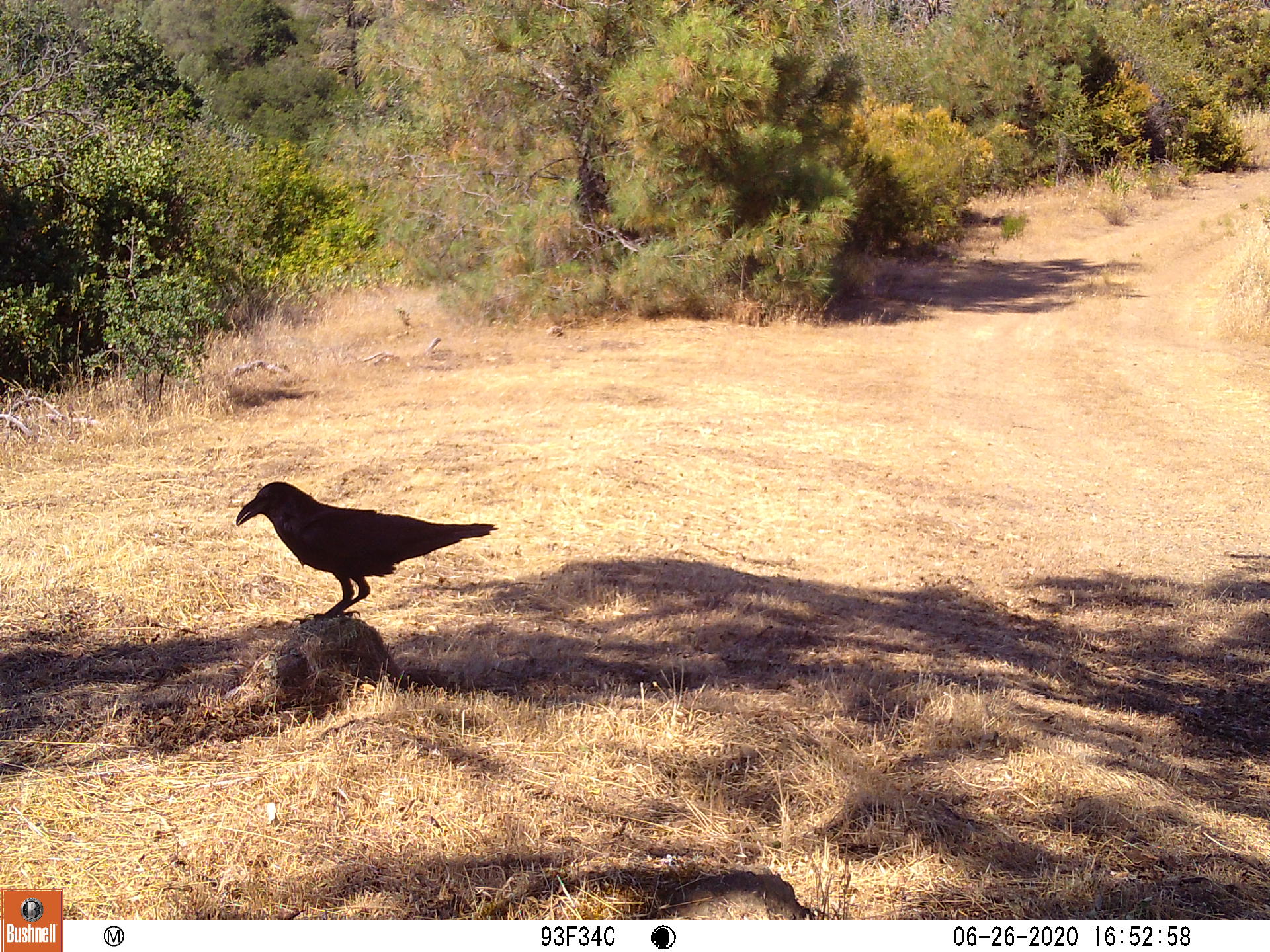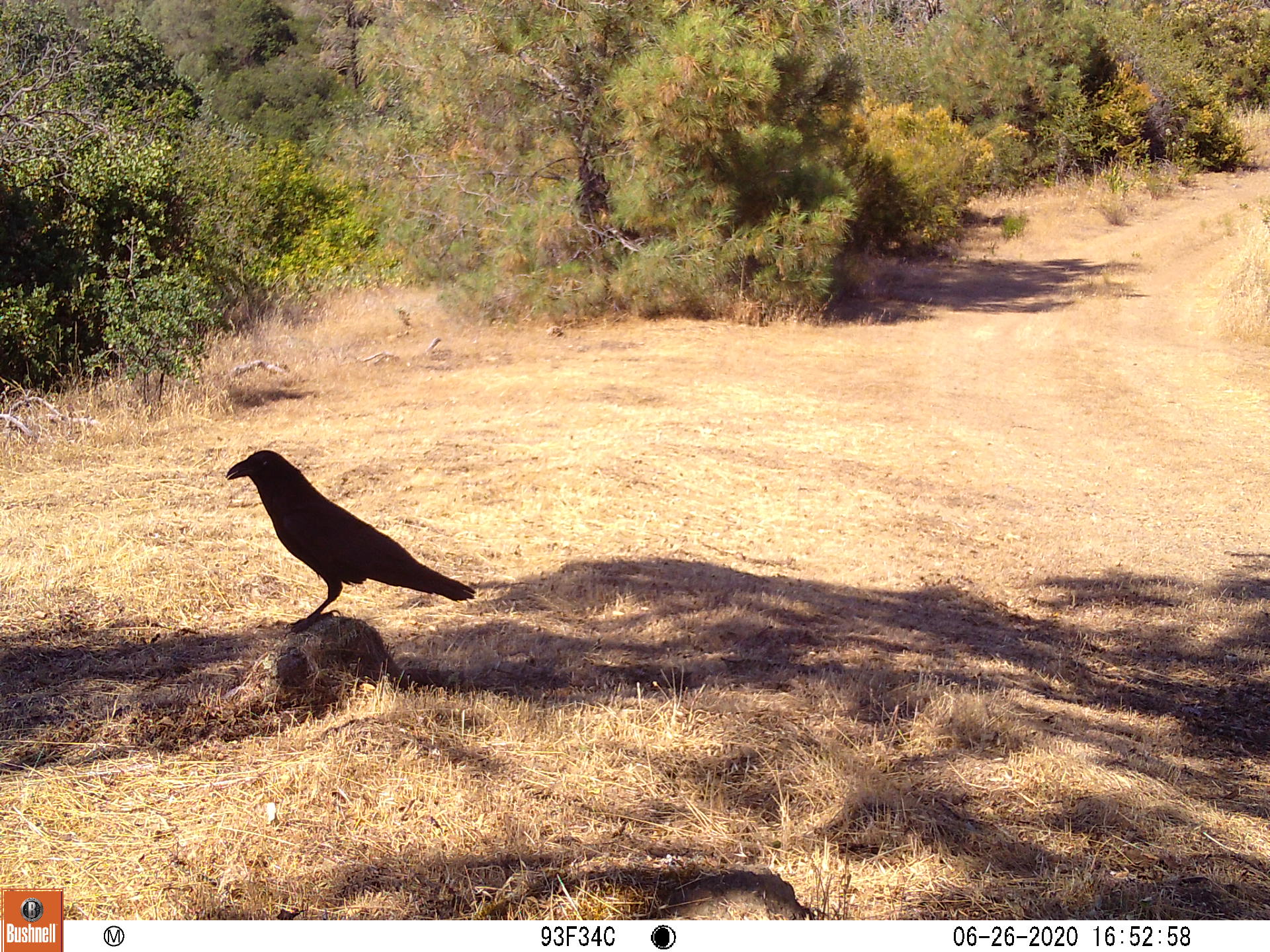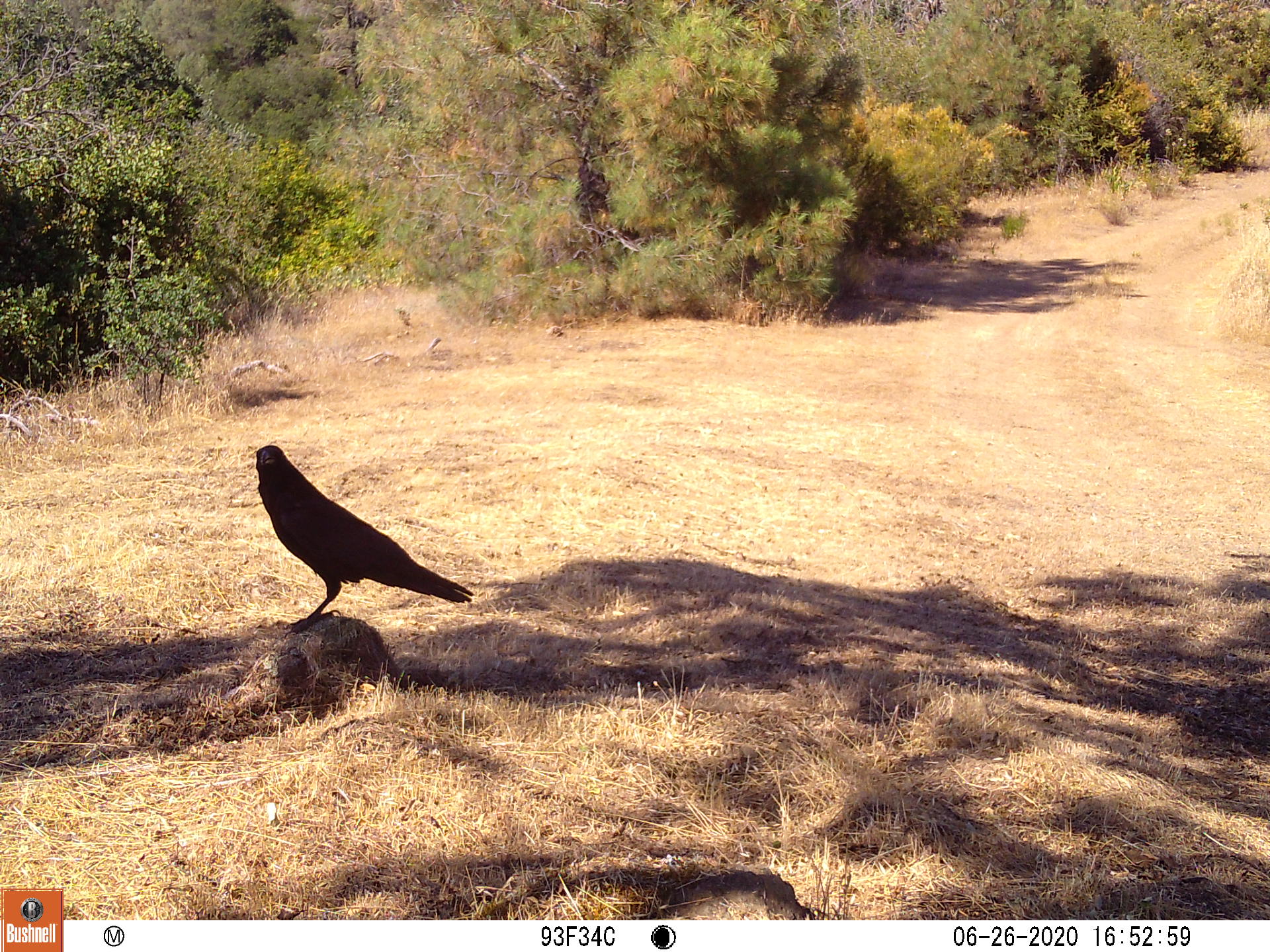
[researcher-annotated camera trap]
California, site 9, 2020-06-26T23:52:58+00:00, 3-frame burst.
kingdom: Animalia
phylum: Chordata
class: Aves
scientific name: Aves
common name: bird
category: unknown bird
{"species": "unknown bird (bird) (Aves)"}